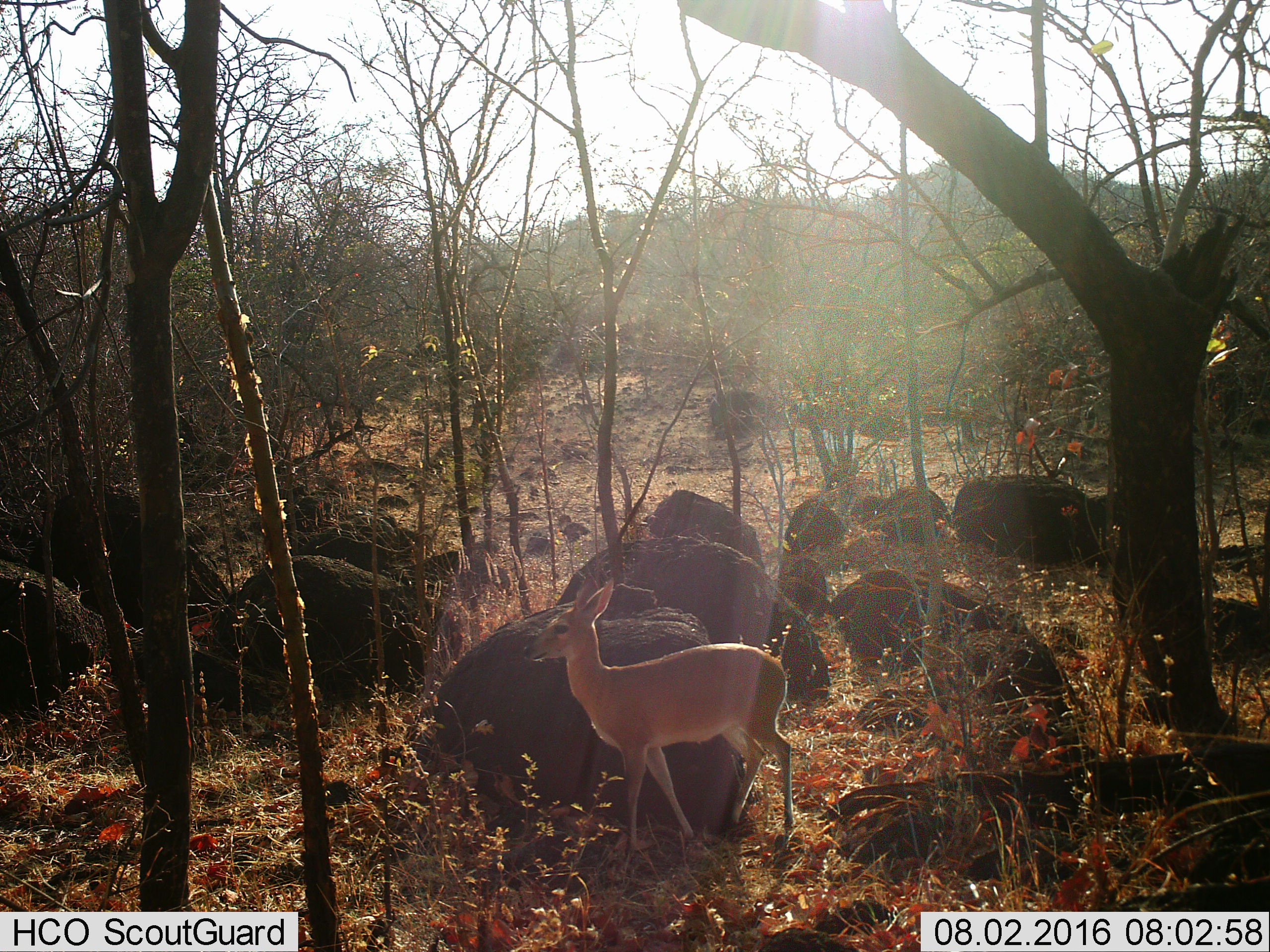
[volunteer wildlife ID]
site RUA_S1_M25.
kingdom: Animalia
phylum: Chordata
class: Mammalia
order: Artiodactyla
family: Bovidae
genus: Madoqua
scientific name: Madoqua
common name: dik-dik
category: dikdik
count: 1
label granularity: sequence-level